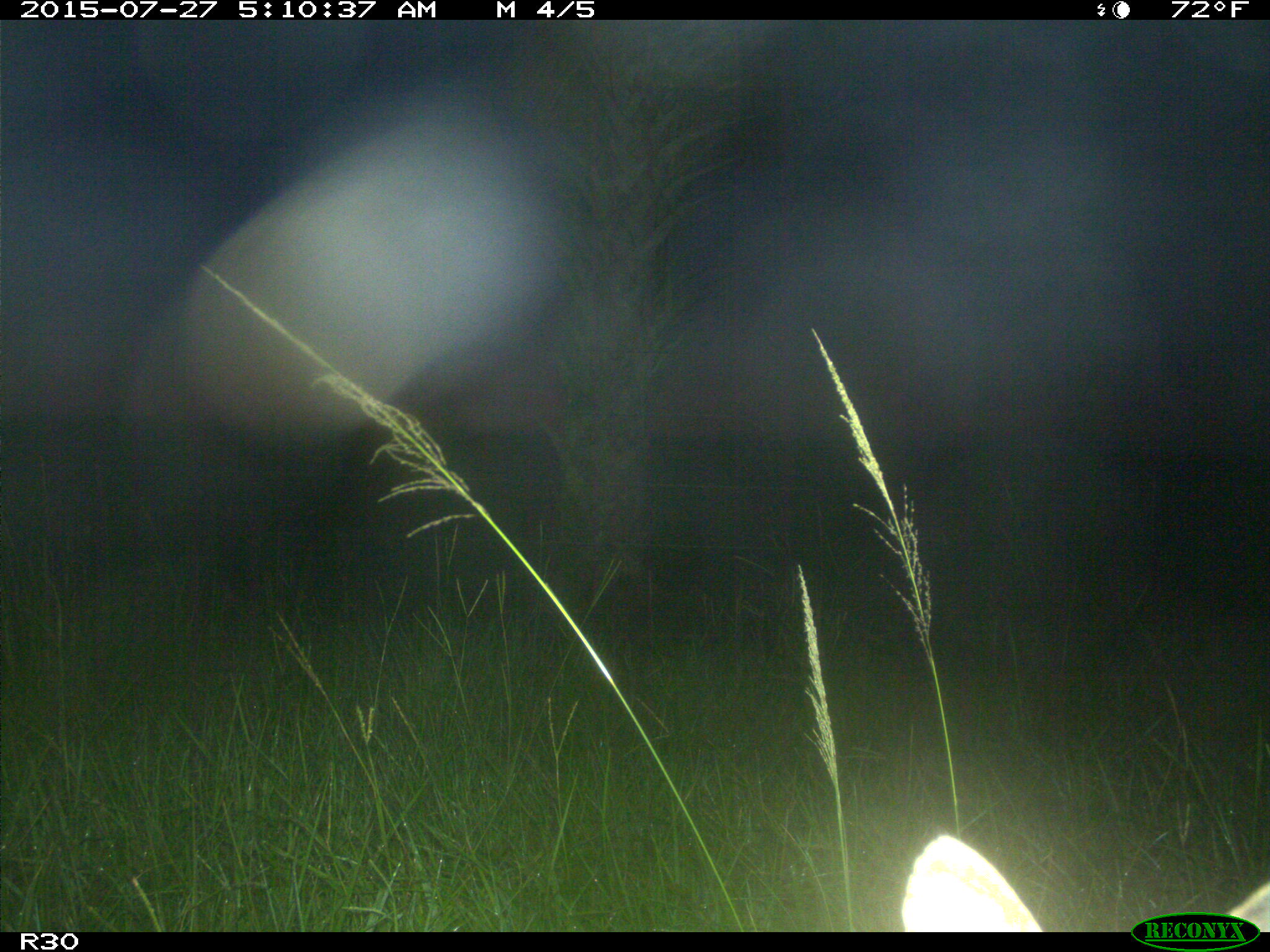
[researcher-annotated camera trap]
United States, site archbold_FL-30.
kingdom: Animalia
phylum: Chordata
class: Mammalia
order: Carnivora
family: Felidae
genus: Lynx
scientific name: Lynx rufus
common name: bobcat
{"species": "Lynx rufus (bobcat)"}